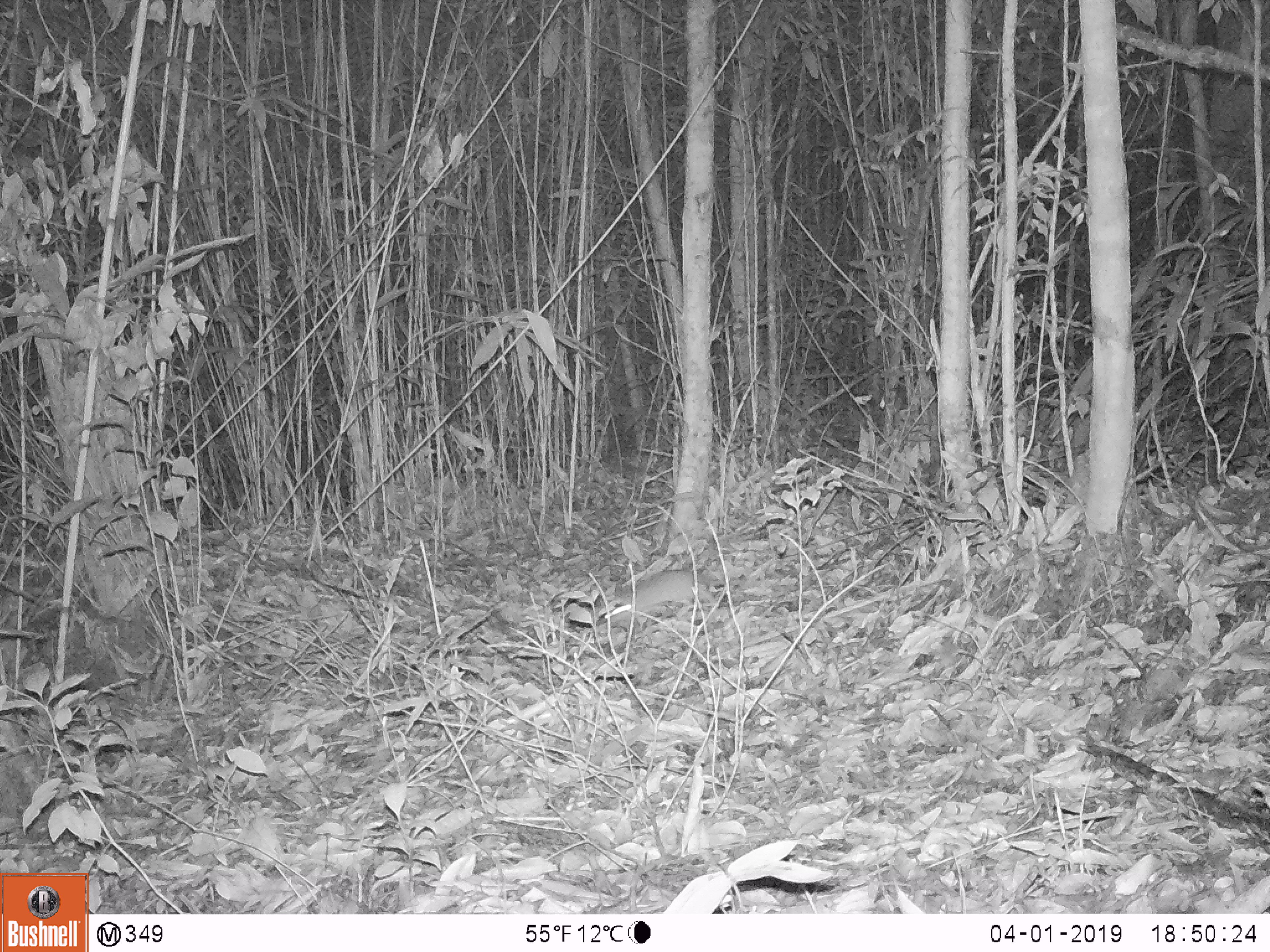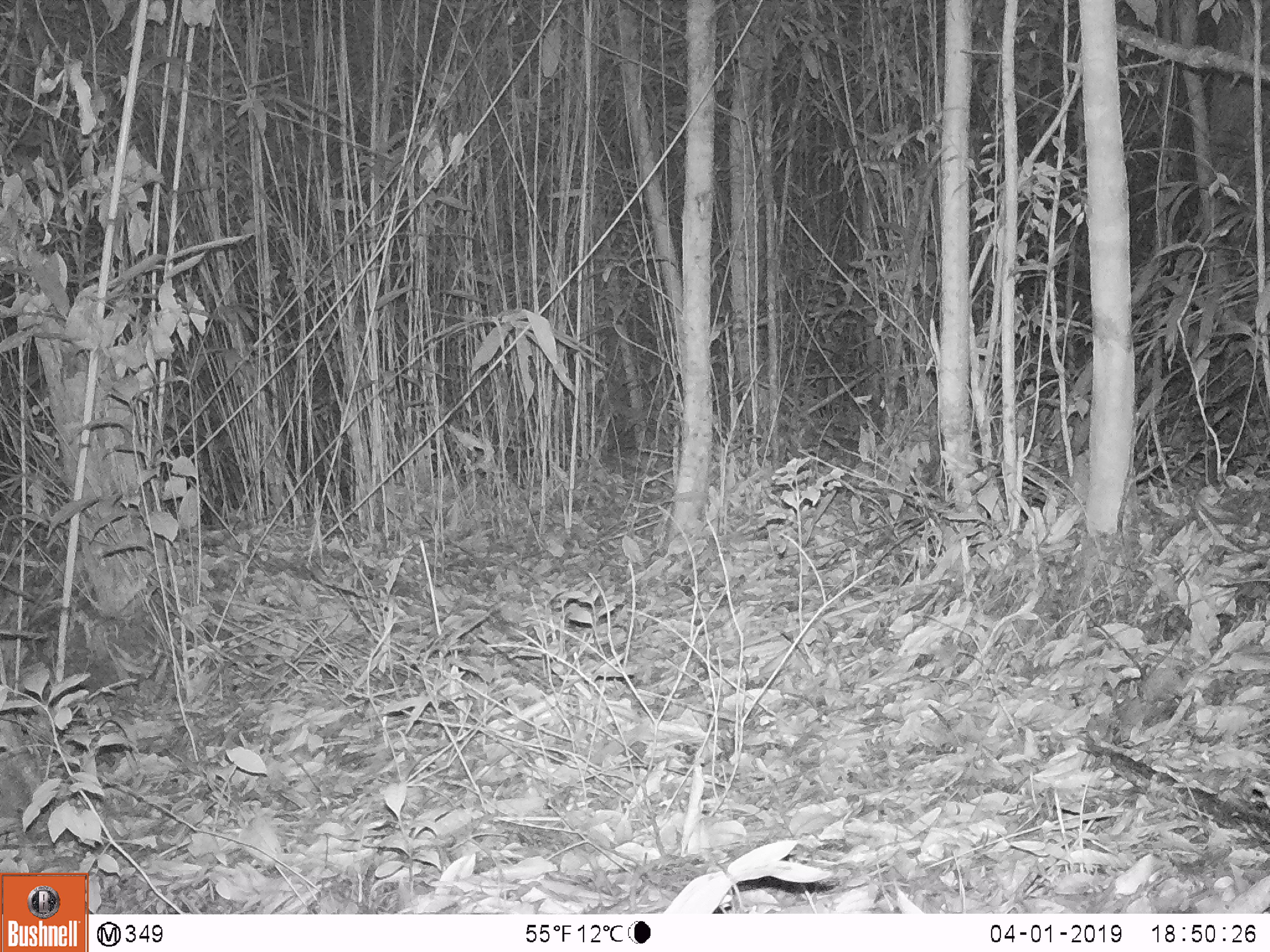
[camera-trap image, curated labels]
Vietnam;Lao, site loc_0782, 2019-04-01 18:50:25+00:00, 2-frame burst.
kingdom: Animalia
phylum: Chordata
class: Mammalia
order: Rodentia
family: Muridae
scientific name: Muridae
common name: old-world mice and rats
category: unidentified murid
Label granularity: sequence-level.